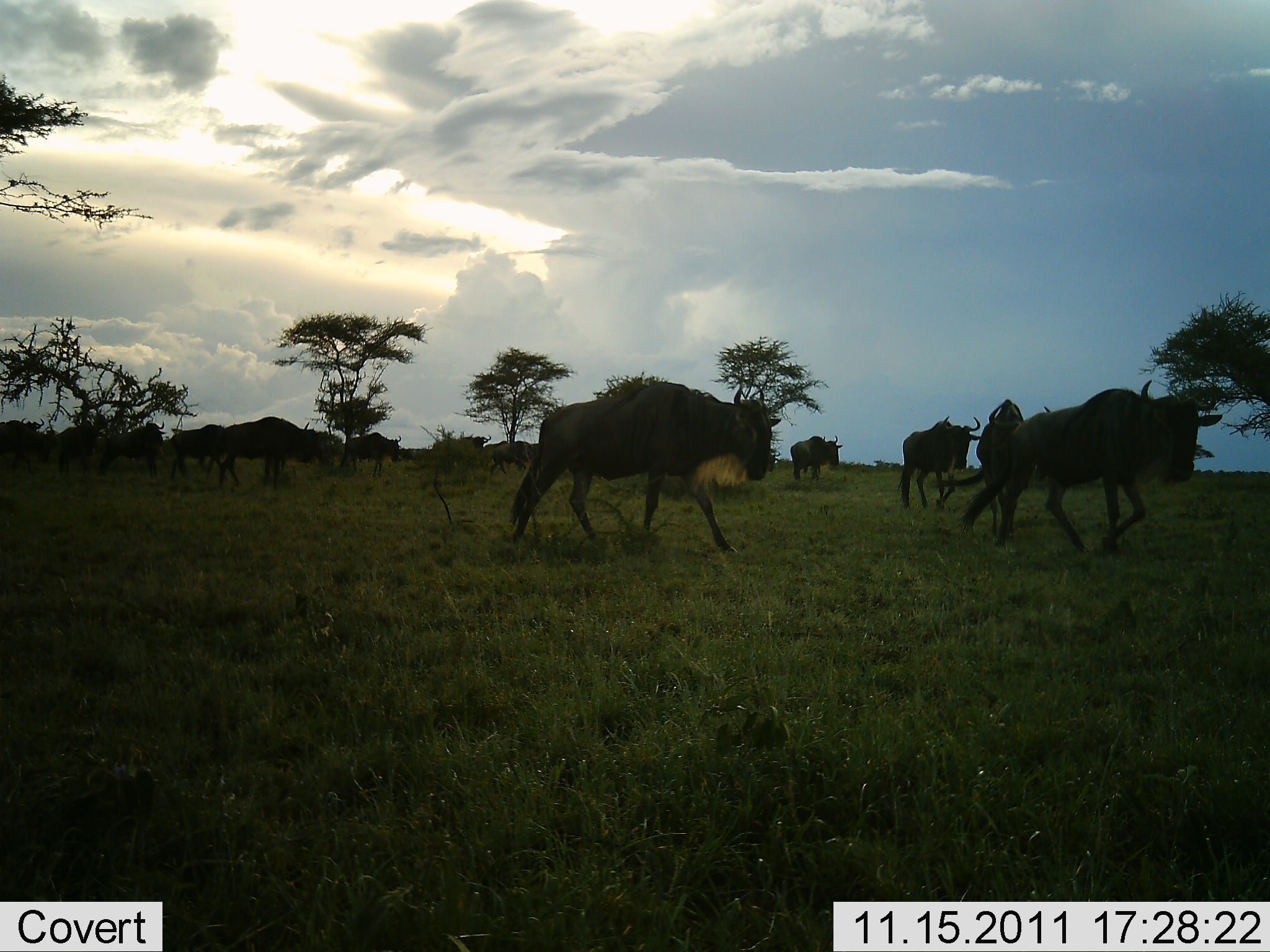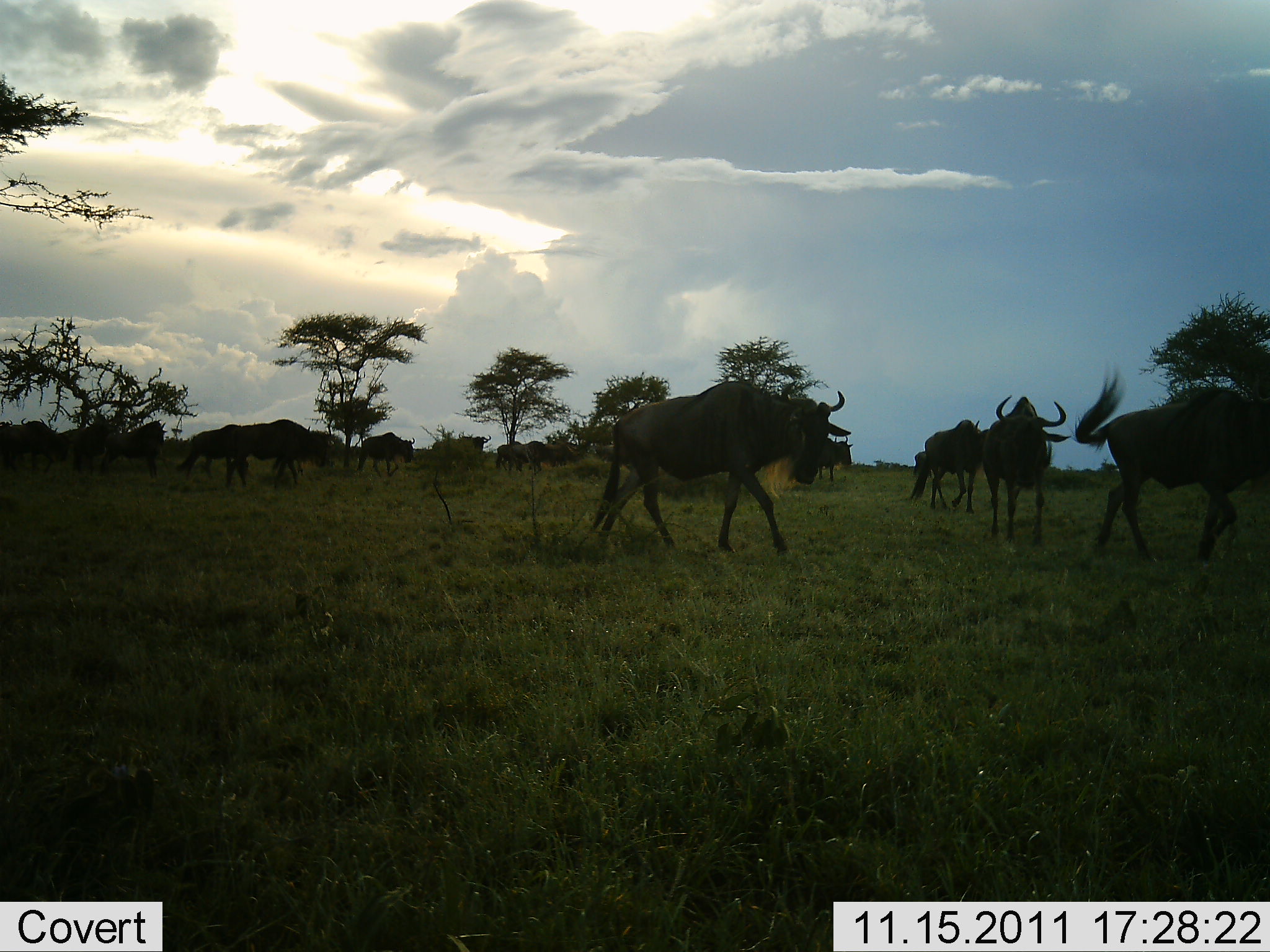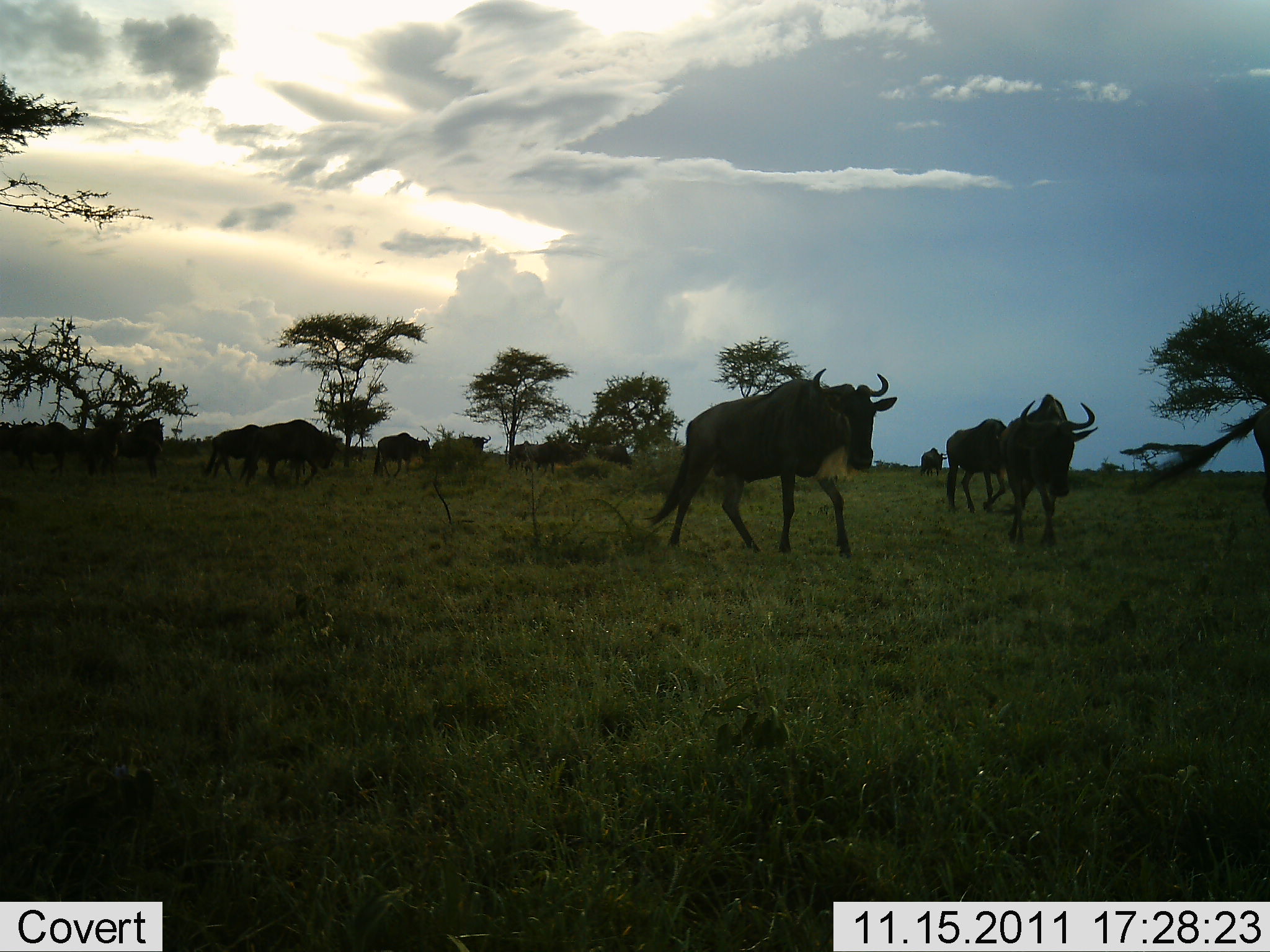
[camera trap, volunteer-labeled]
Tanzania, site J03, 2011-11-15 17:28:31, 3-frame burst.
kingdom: Animalia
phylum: Chordata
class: Mammalia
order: Artiodactyla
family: Bovidae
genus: Connochaetes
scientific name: Connochaetes taurinus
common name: blue wildebeest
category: wildebeest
Wildebeest (blue wildebeest) (Connochaetes taurinus), count 11-50. Behavior (volunteer vote fractions): standing 8%, resting 8%, moving 92%, interacting 0%. Young present (vote fraction): 0%. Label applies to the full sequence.